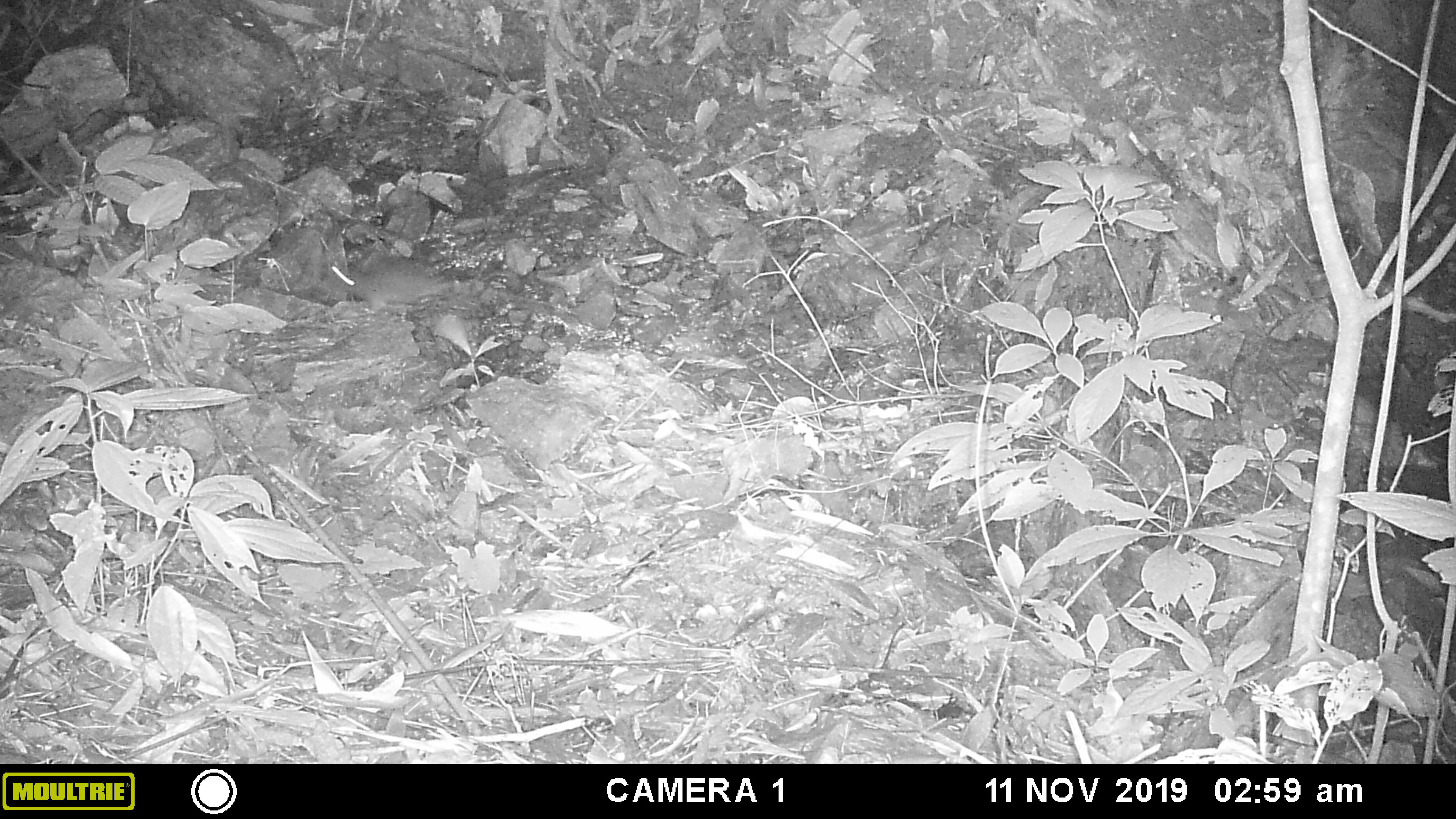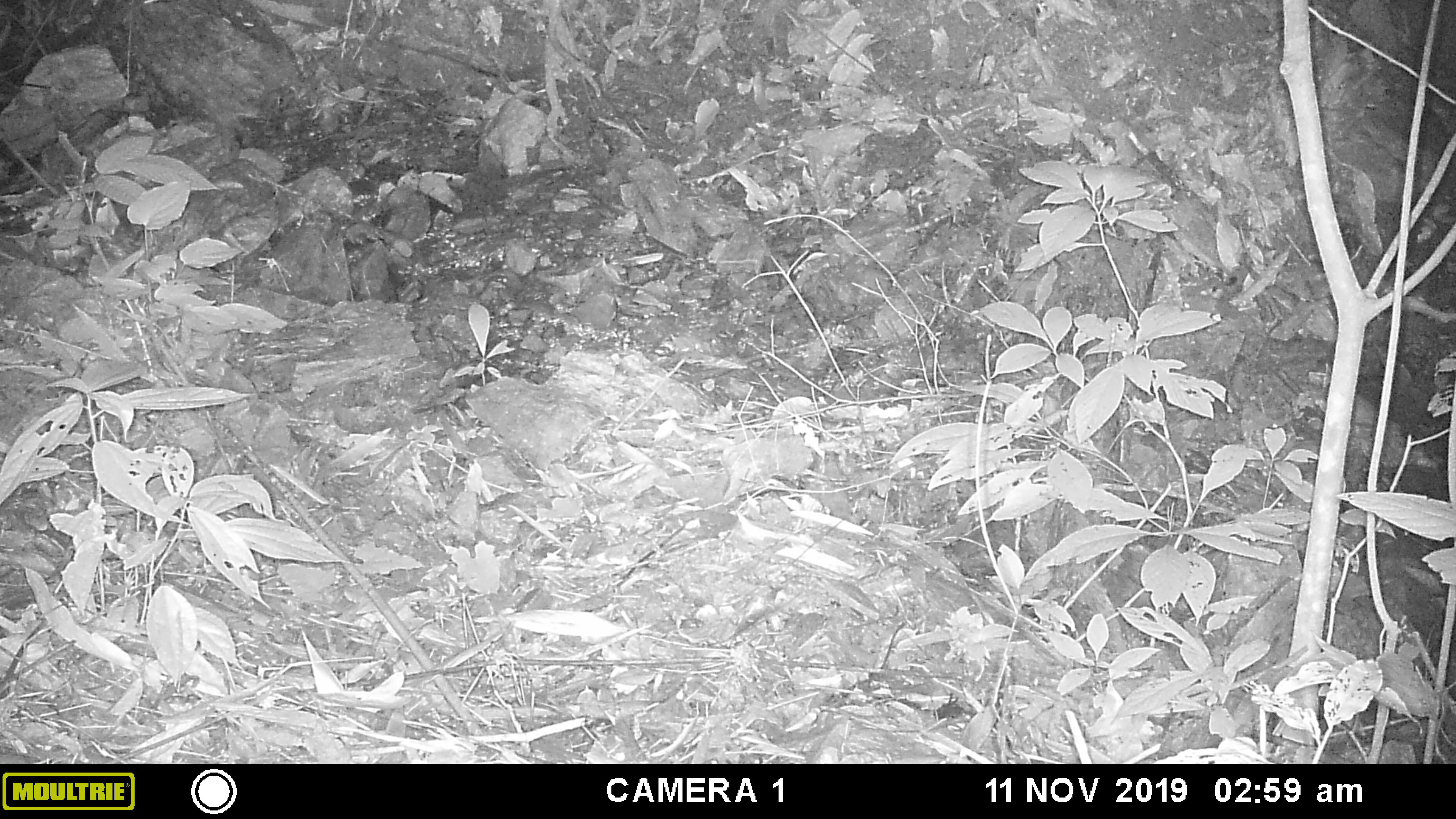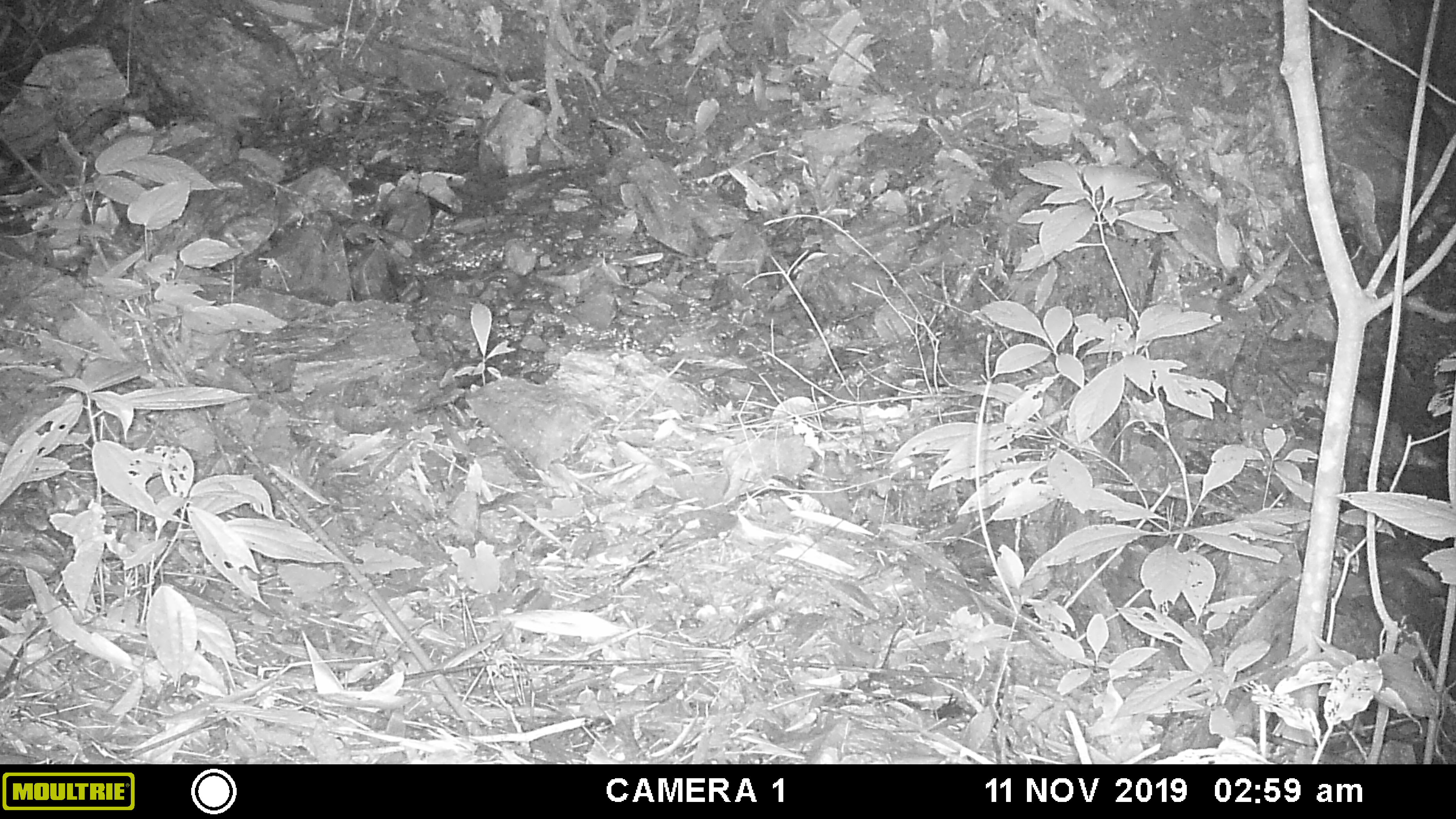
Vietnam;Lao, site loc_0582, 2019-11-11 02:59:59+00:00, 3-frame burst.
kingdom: Animalia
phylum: Chordata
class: Mammalia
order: Rodentia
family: Muridae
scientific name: Muridae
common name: old-world mice and rats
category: unidentified murid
Unidentified murid (old-world mice and rats) (Muridae). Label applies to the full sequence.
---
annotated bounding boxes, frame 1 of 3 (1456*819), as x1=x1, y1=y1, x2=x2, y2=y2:
unidentified murid: x1=327, y1=257, x2=465, y2=311